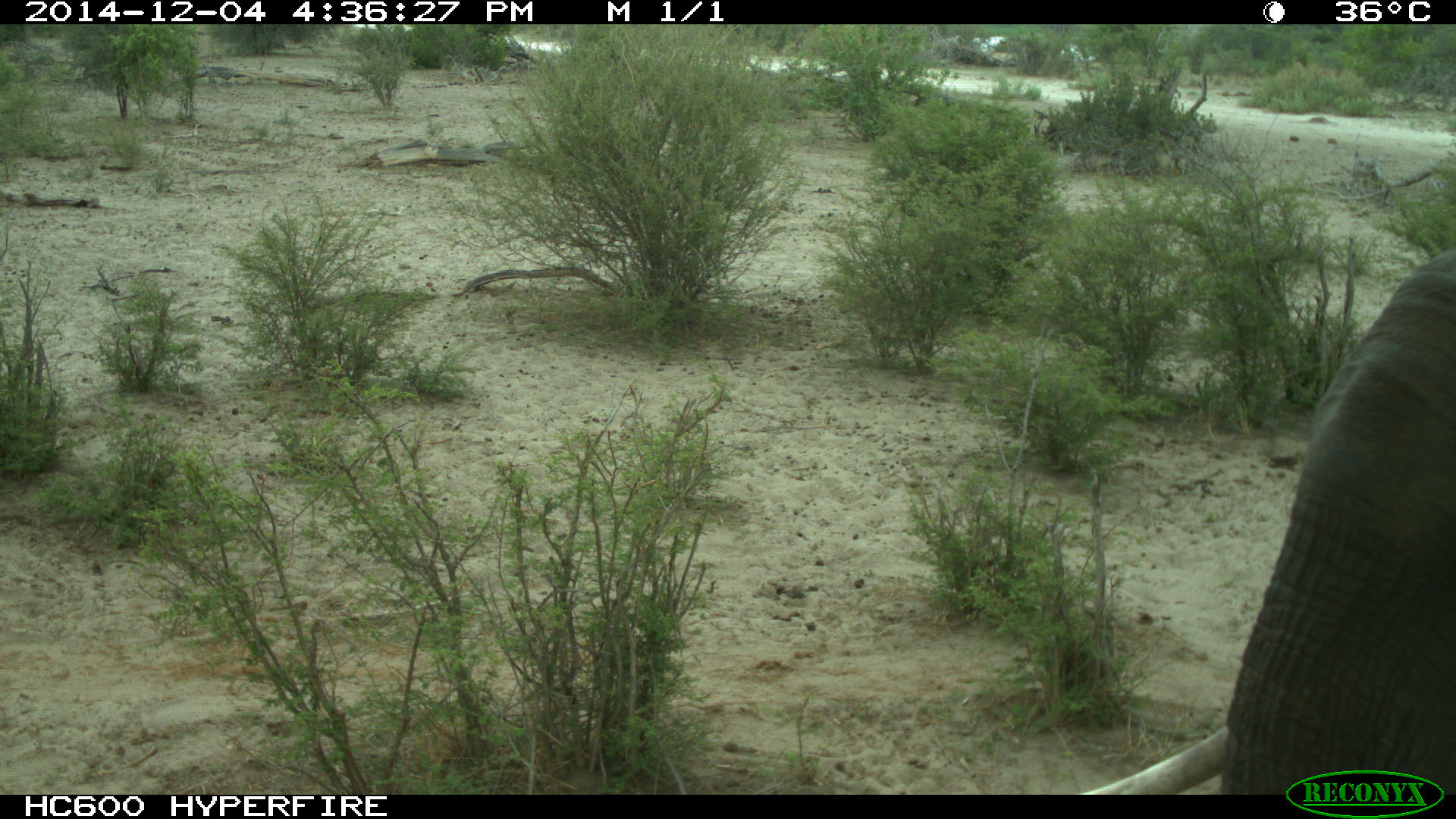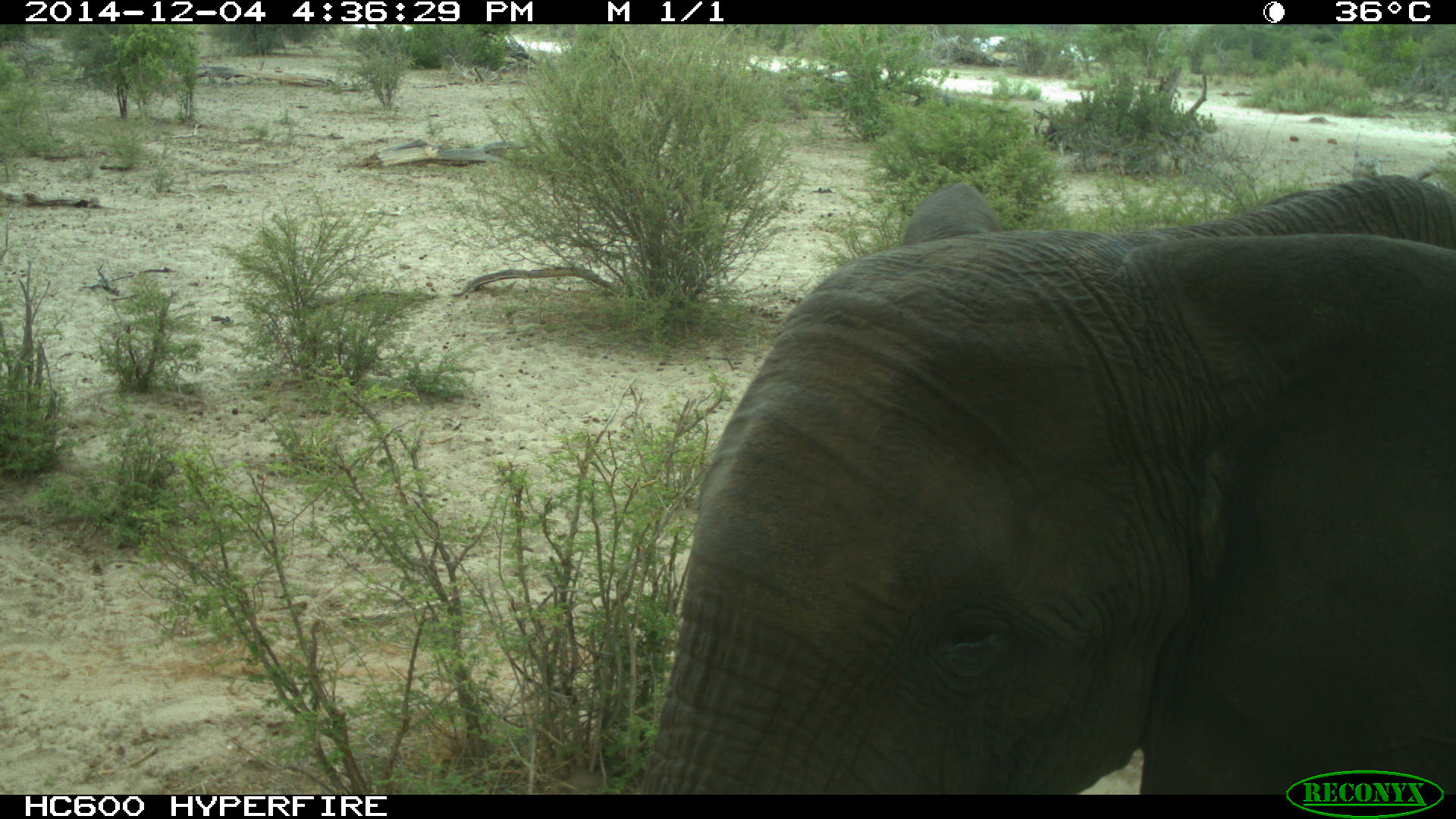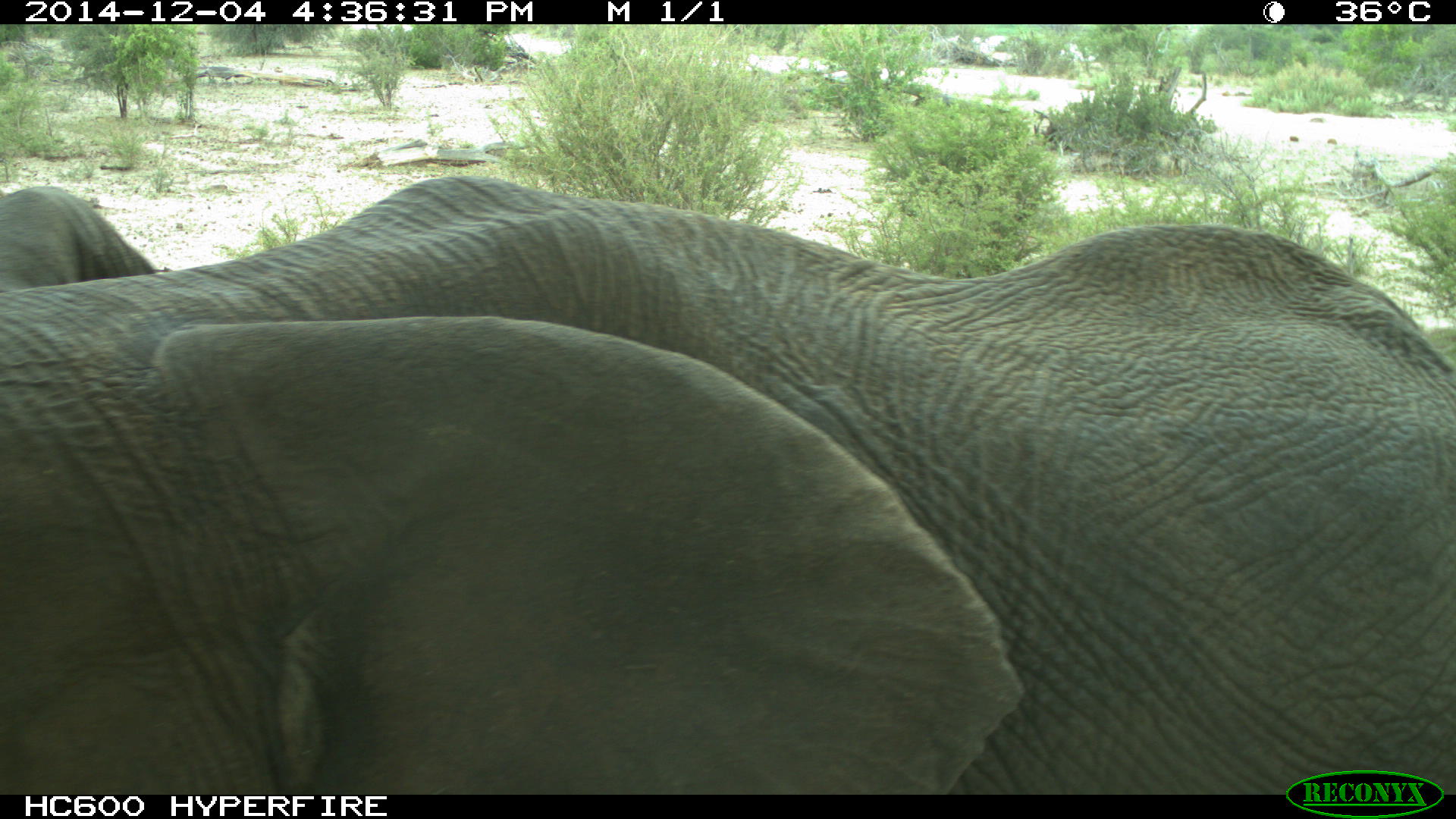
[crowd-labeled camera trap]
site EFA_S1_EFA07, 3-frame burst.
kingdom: Animalia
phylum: Chordata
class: Mammalia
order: Proboscidea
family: Elephantidae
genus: Loxodonta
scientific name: Loxodonta africana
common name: african bush elephant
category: elephant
Elephant (african bush elephant) (Loxodonta africana), count 1. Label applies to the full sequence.